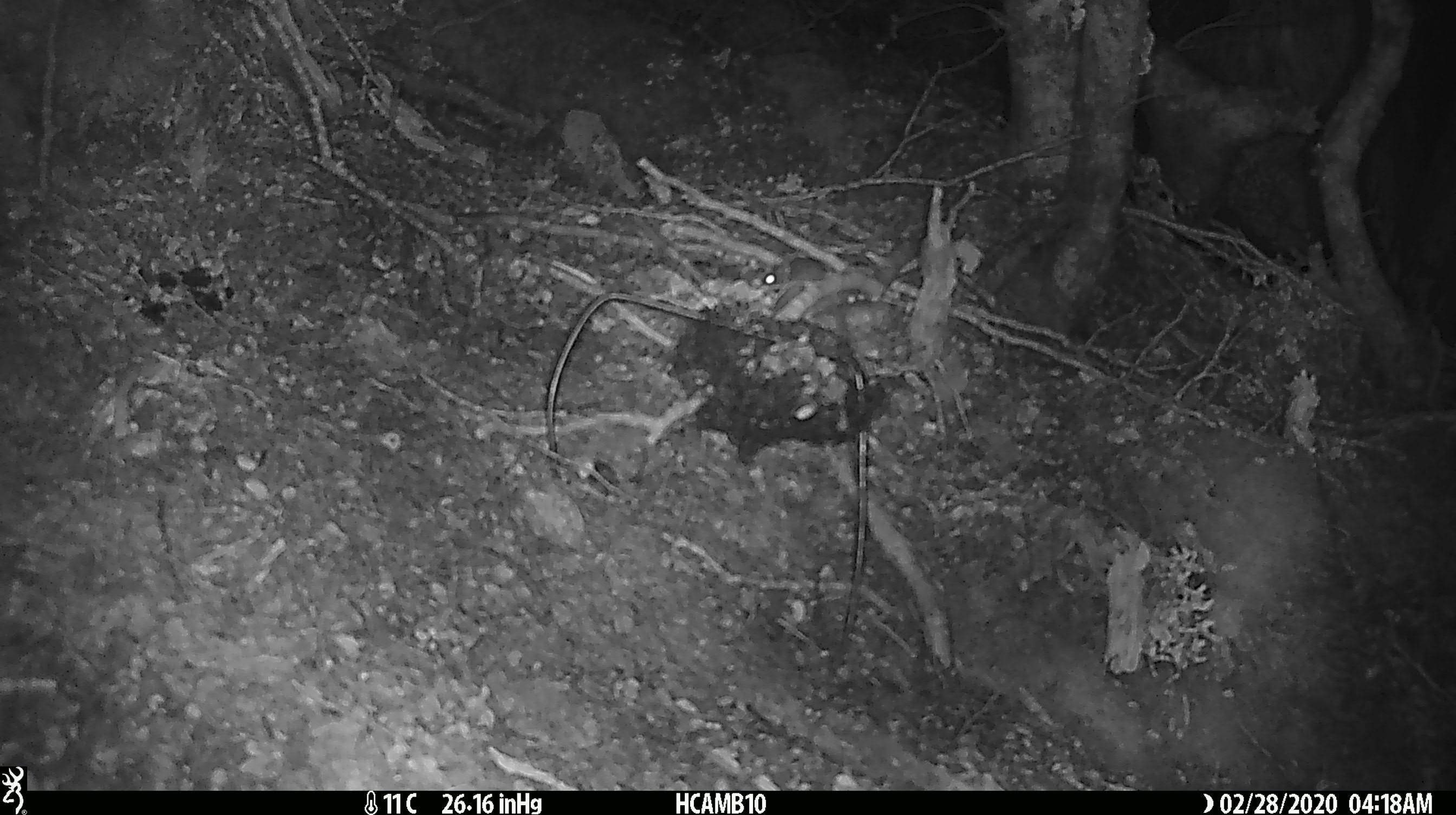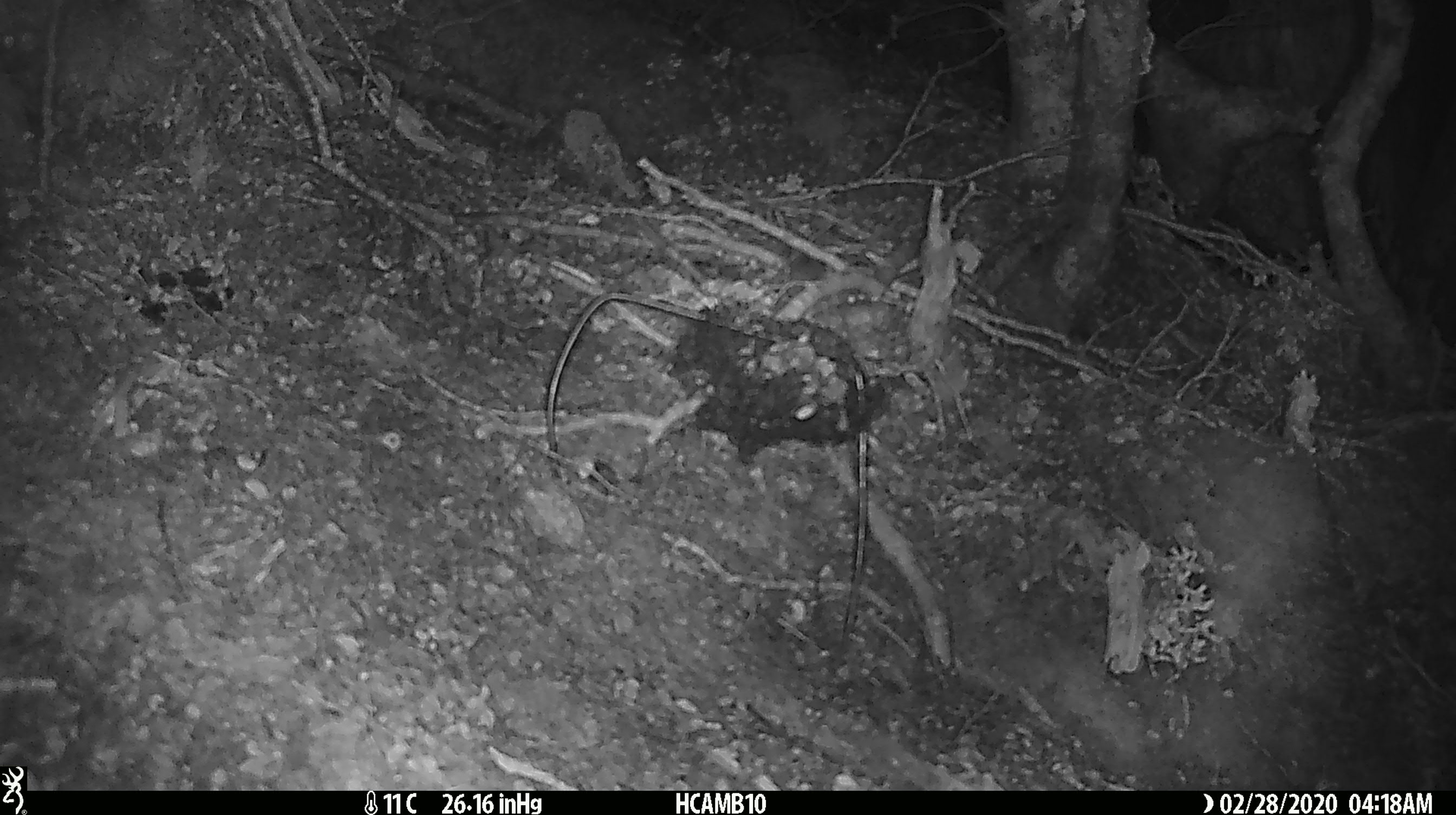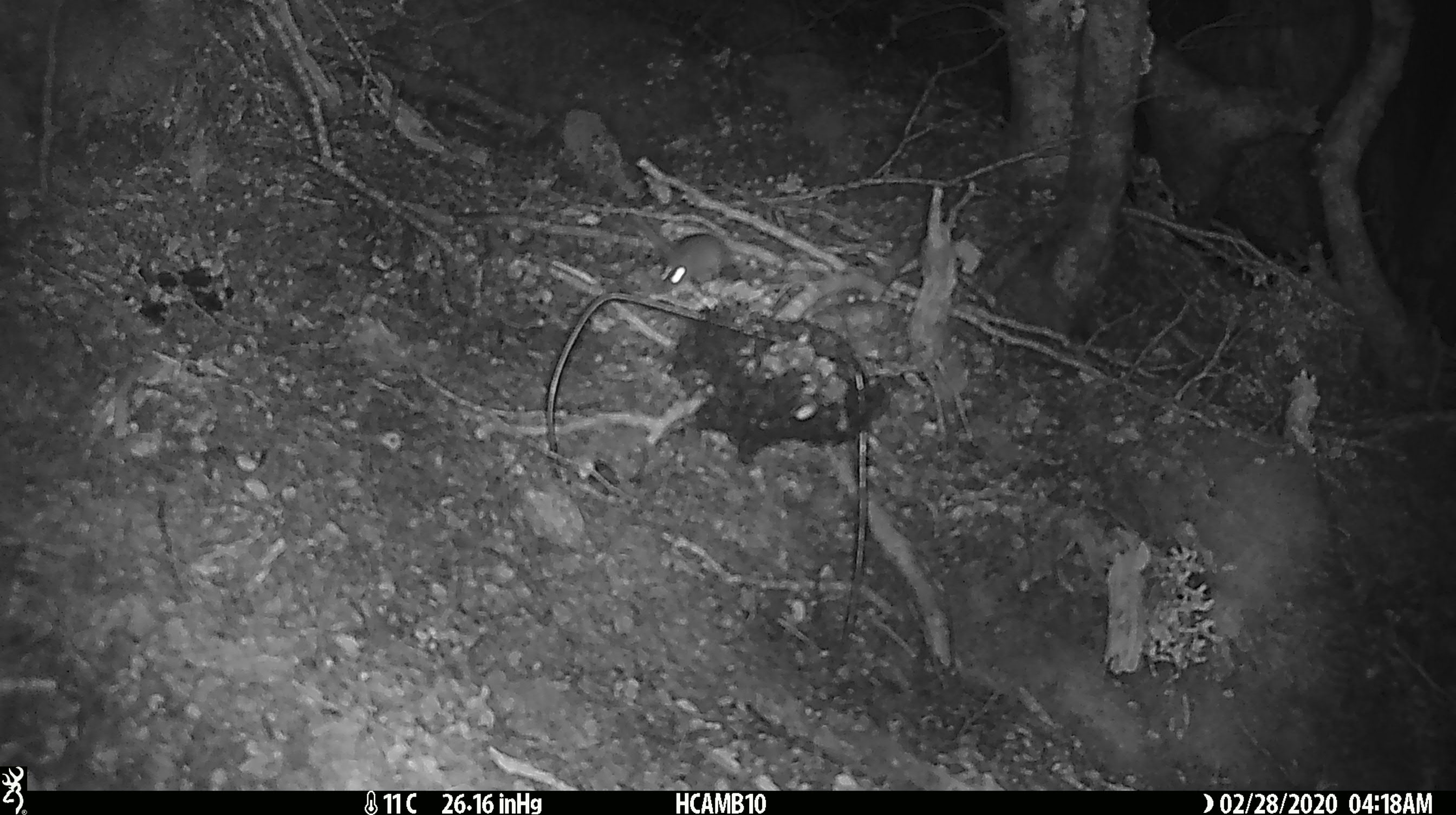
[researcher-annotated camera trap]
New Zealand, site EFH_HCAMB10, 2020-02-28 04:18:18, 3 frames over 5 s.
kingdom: Animalia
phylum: Chordata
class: Mammalia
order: Rodentia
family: Muridae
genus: Mus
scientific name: Mus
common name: mouse